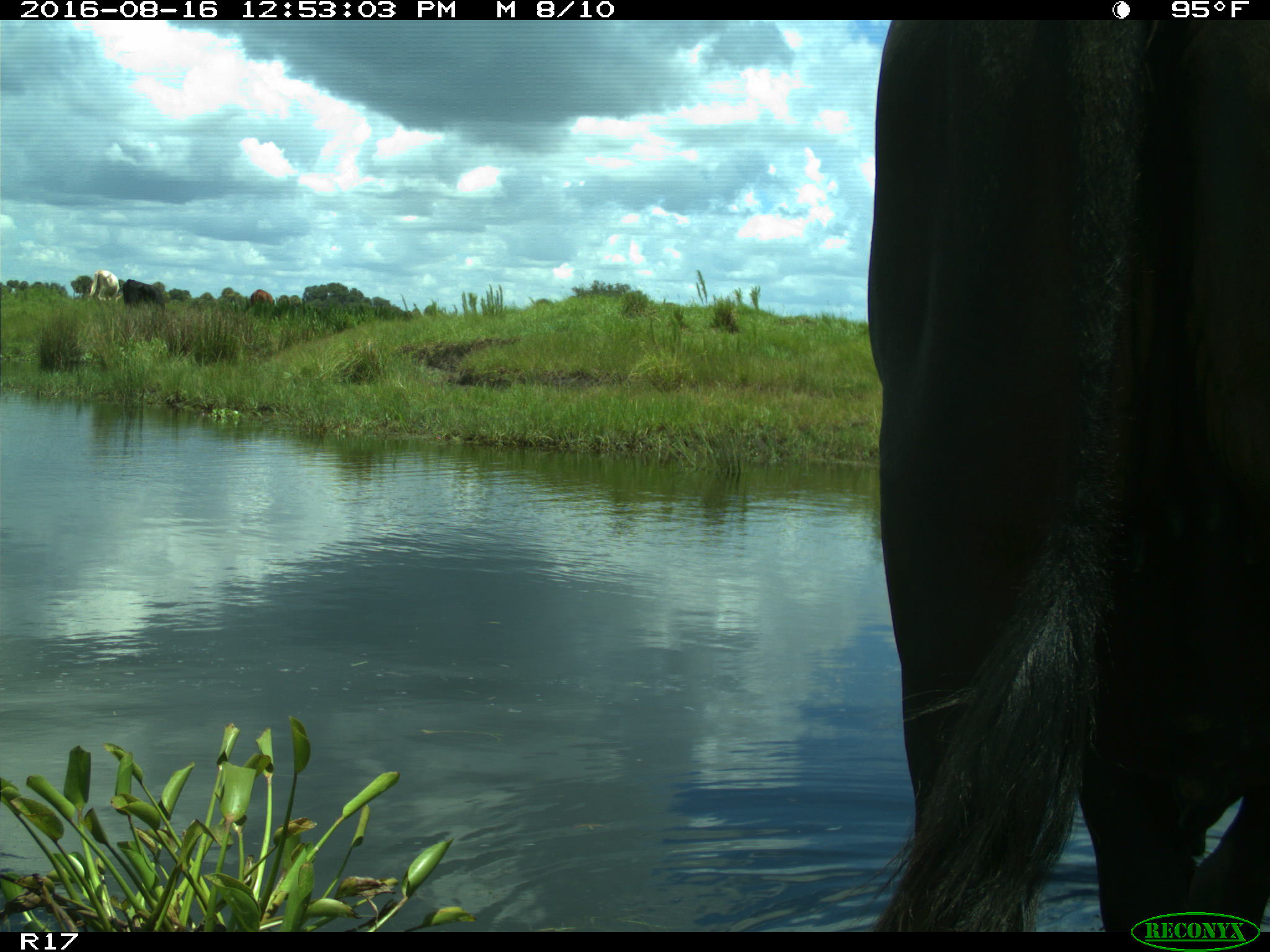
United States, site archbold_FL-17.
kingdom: Animalia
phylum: Chordata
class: Mammalia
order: Artiodactyla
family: Bovidae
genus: Bos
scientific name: Bos taurus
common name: domestic cow